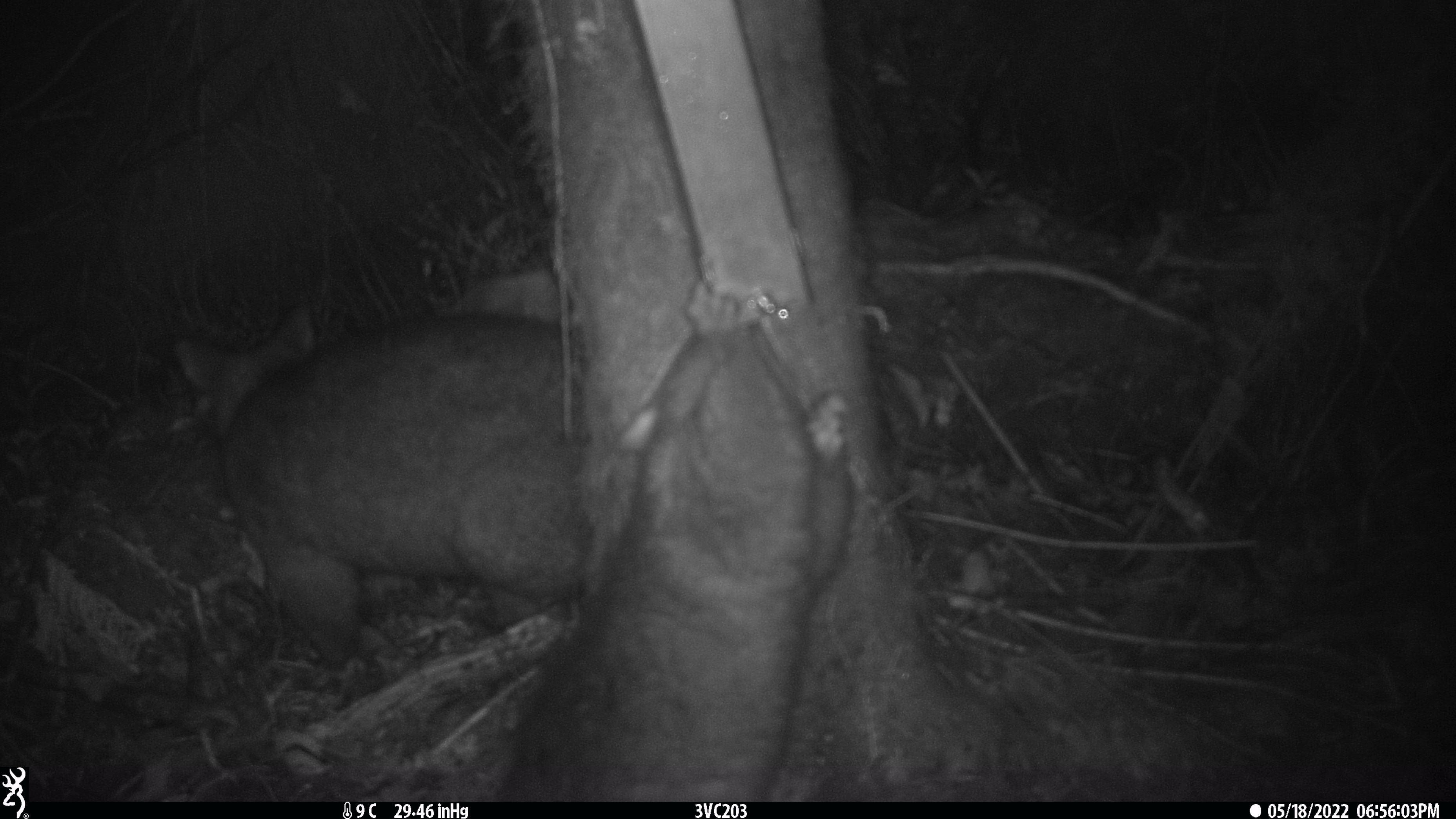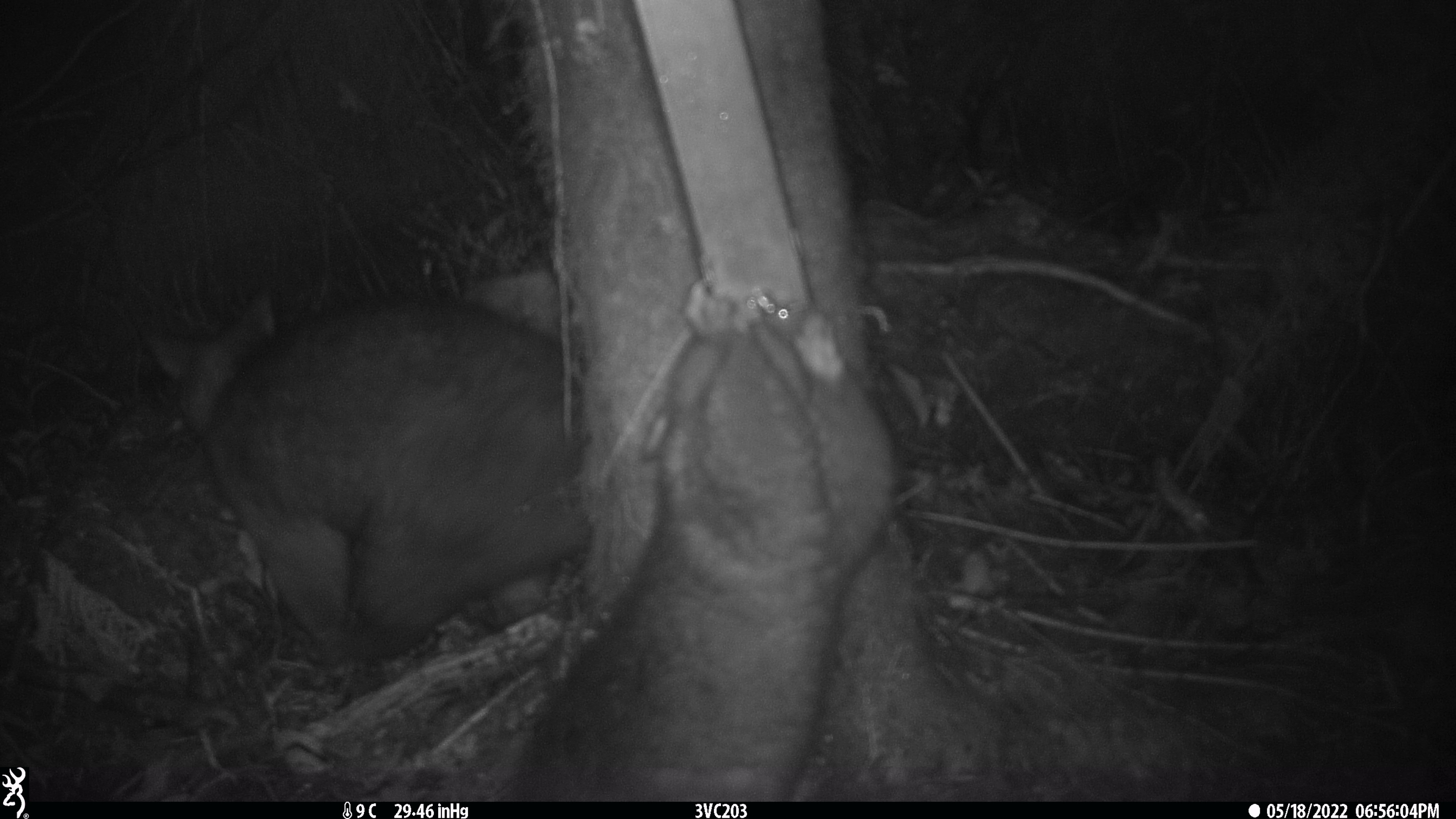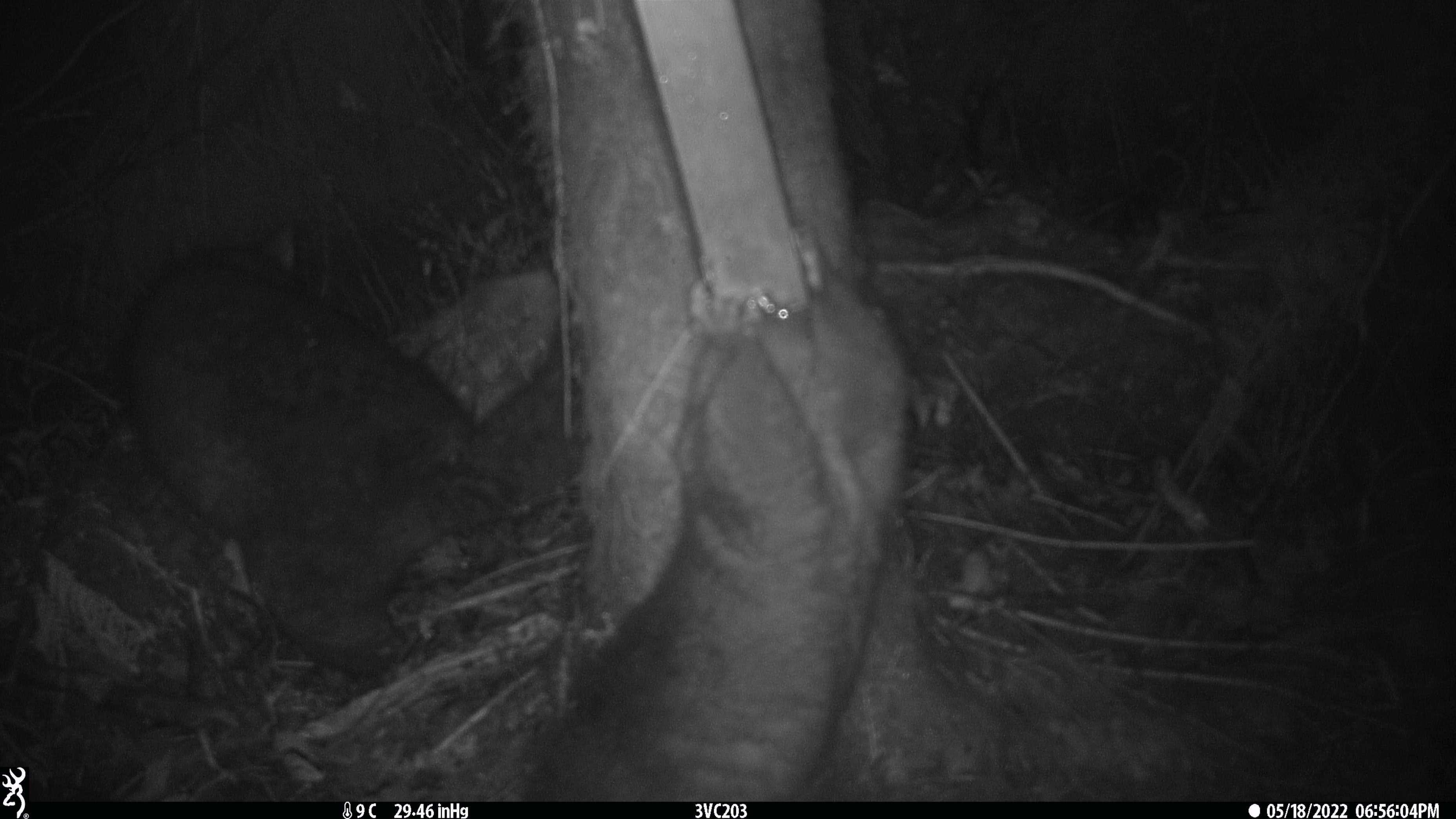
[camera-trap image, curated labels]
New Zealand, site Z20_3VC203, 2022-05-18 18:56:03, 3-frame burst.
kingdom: Animalia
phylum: Chordata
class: Mammalia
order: Diprotodontia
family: Phalangeridae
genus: Trichosurus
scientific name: Trichosurus vulpecula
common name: common brushtail possum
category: possum